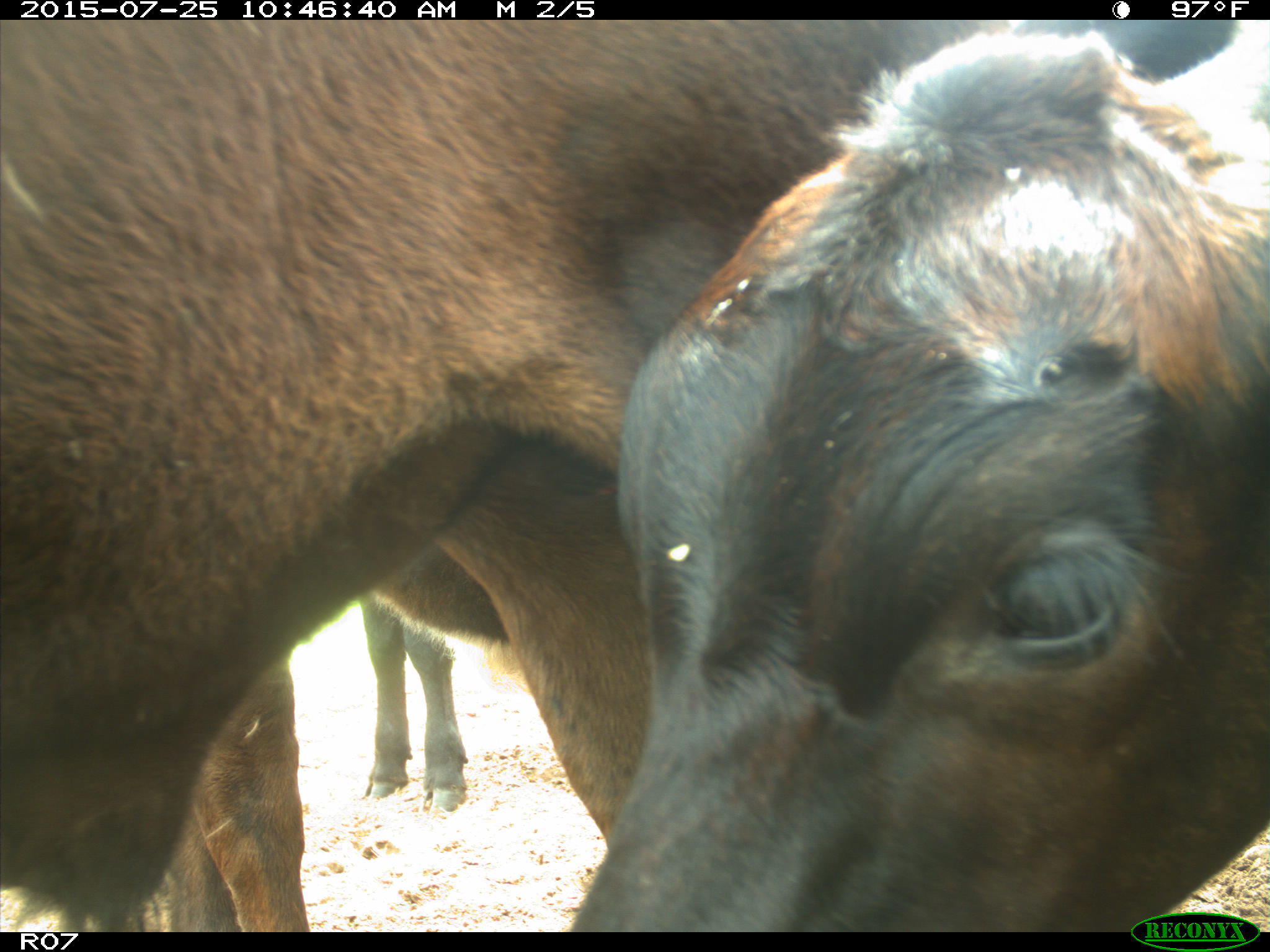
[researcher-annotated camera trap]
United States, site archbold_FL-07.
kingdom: Animalia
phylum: Chordata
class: Mammalia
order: Artiodactyla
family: Bovidae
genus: Bos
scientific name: Bos taurus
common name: domestic cow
Bos taurus (domestic cow).